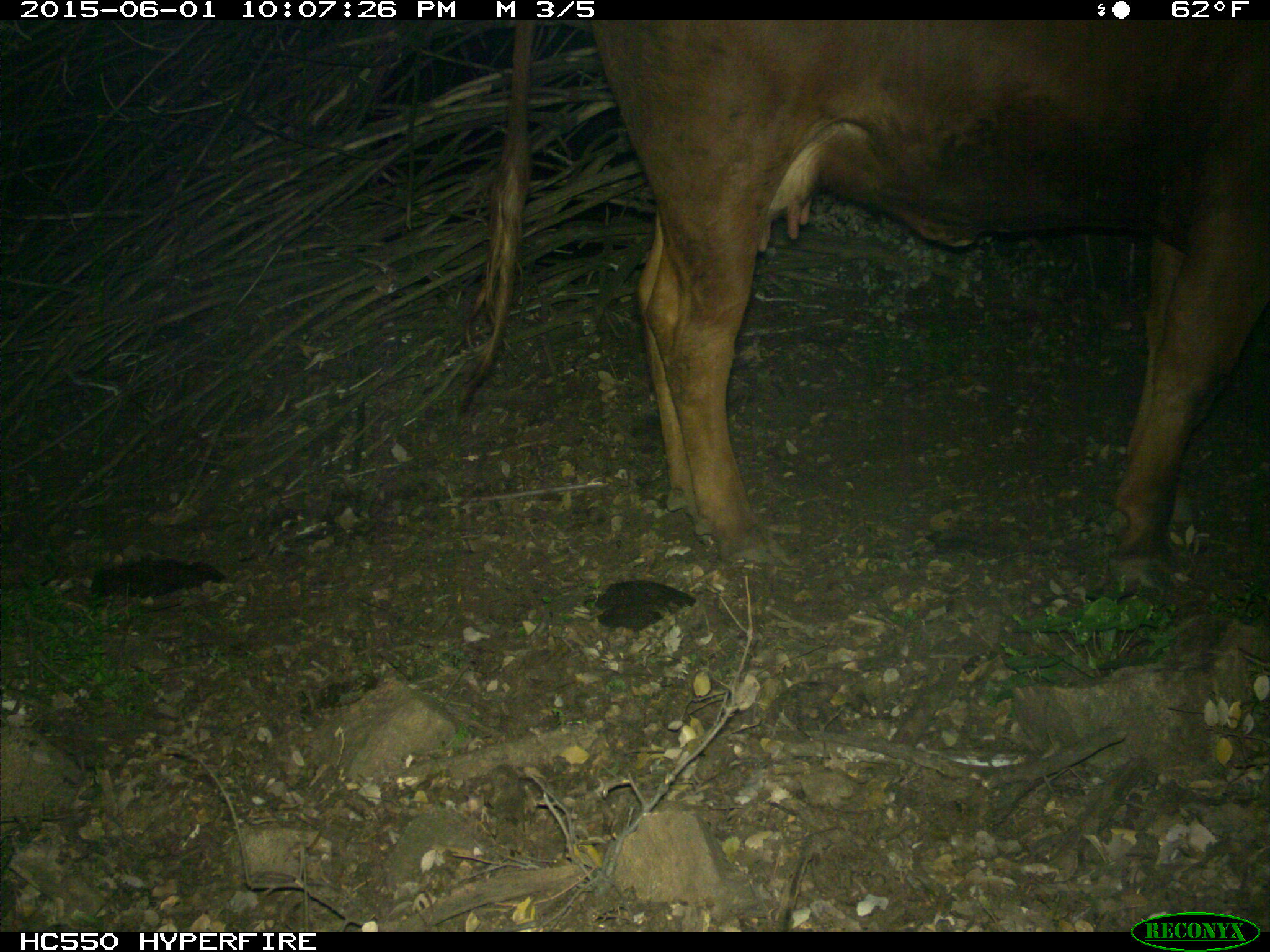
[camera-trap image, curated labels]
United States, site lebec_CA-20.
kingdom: Animalia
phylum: Chordata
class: Mammalia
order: Artiodactyla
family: Bovidae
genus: Bos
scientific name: Bos taurus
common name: domestic cow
Bos taurus (domestic cow).